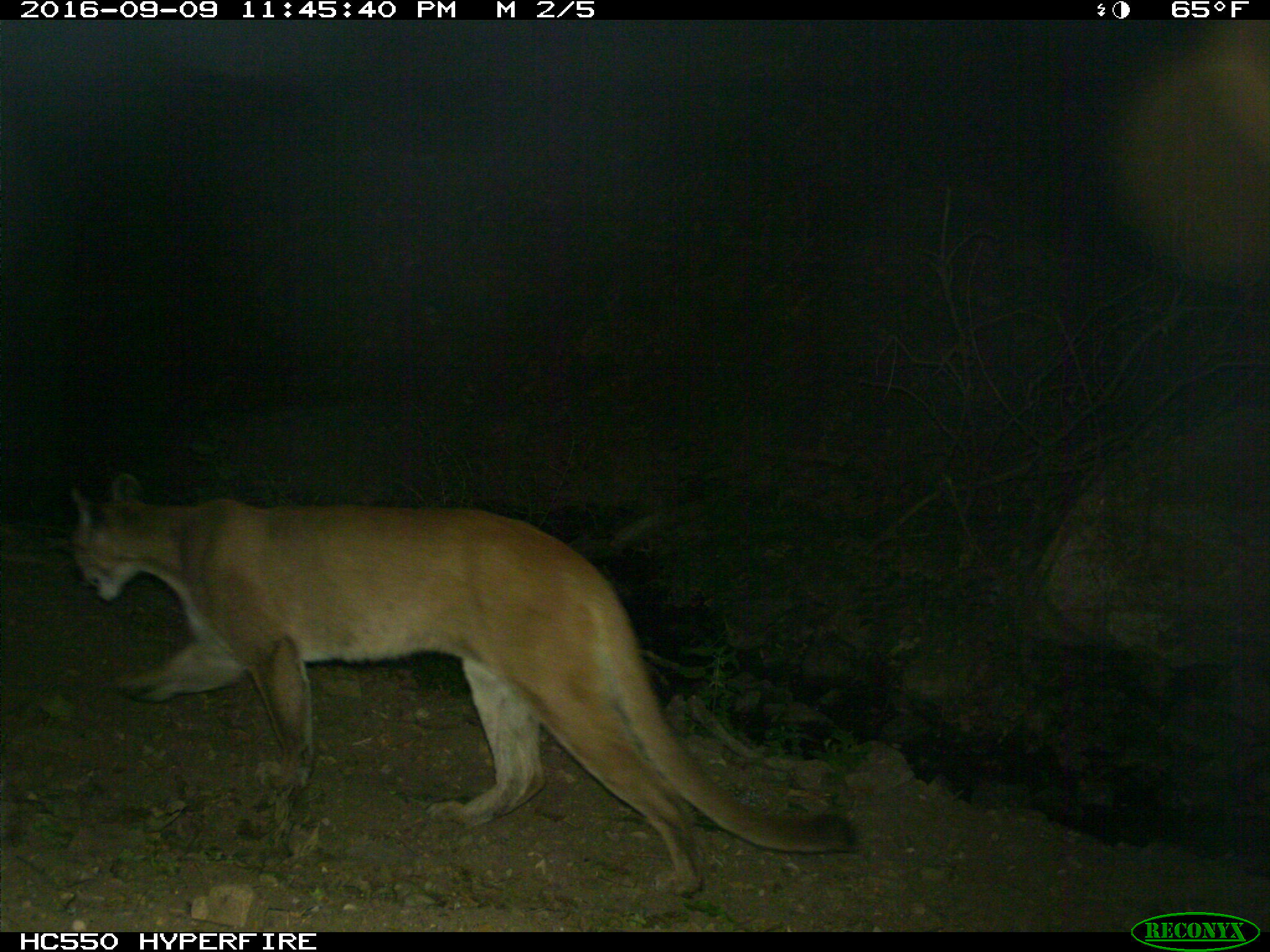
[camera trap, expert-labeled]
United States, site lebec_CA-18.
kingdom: Animalia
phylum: Chordata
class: Mammalia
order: Carnivora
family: Felidae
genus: Puma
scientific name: Puma concolor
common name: mountain lion